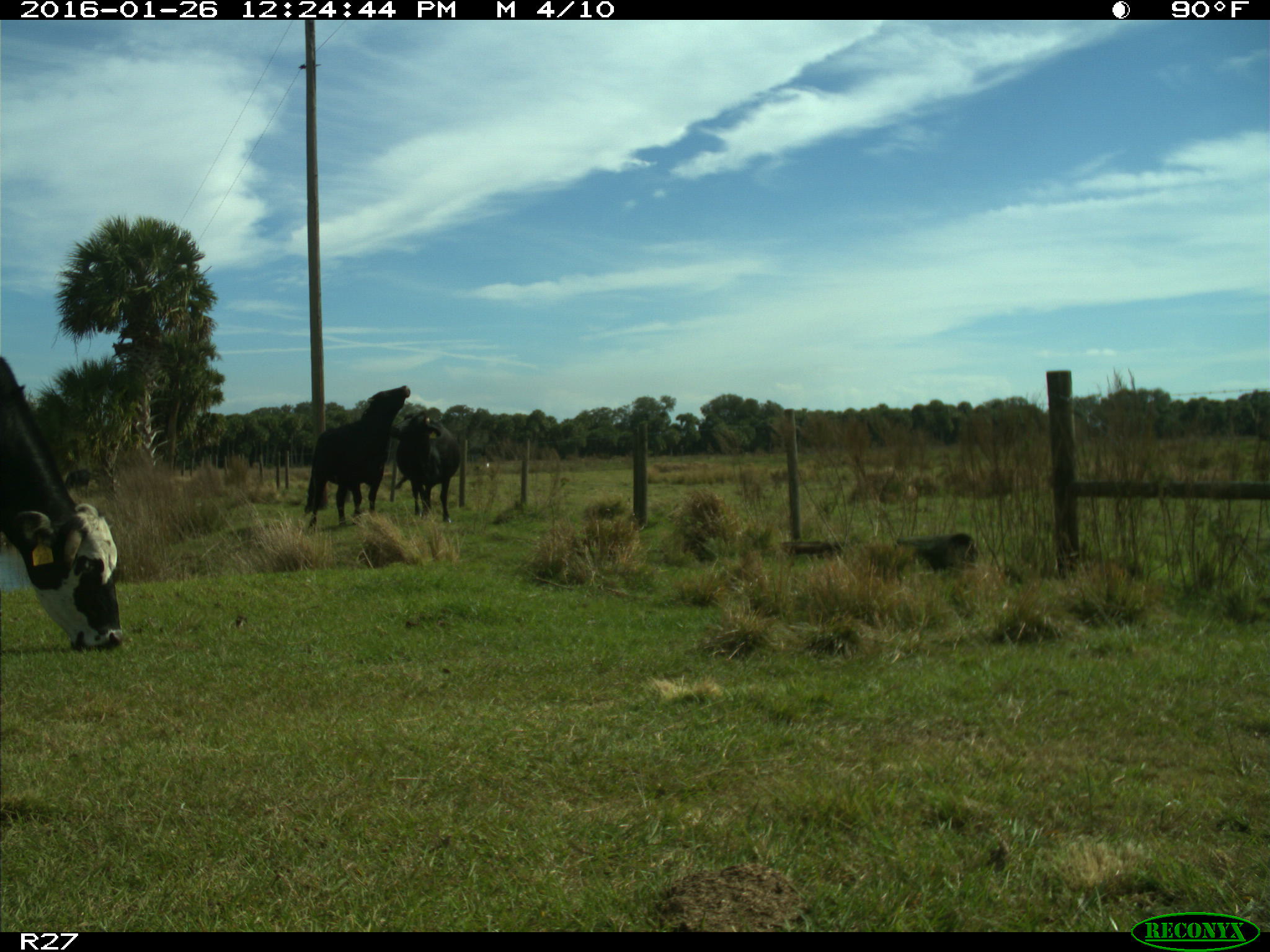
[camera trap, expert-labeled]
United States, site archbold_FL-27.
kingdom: Animalia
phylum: Chordata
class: Mammalia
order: Artiodactyla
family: Bovidae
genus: Bos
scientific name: Bos taurus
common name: domestic cow